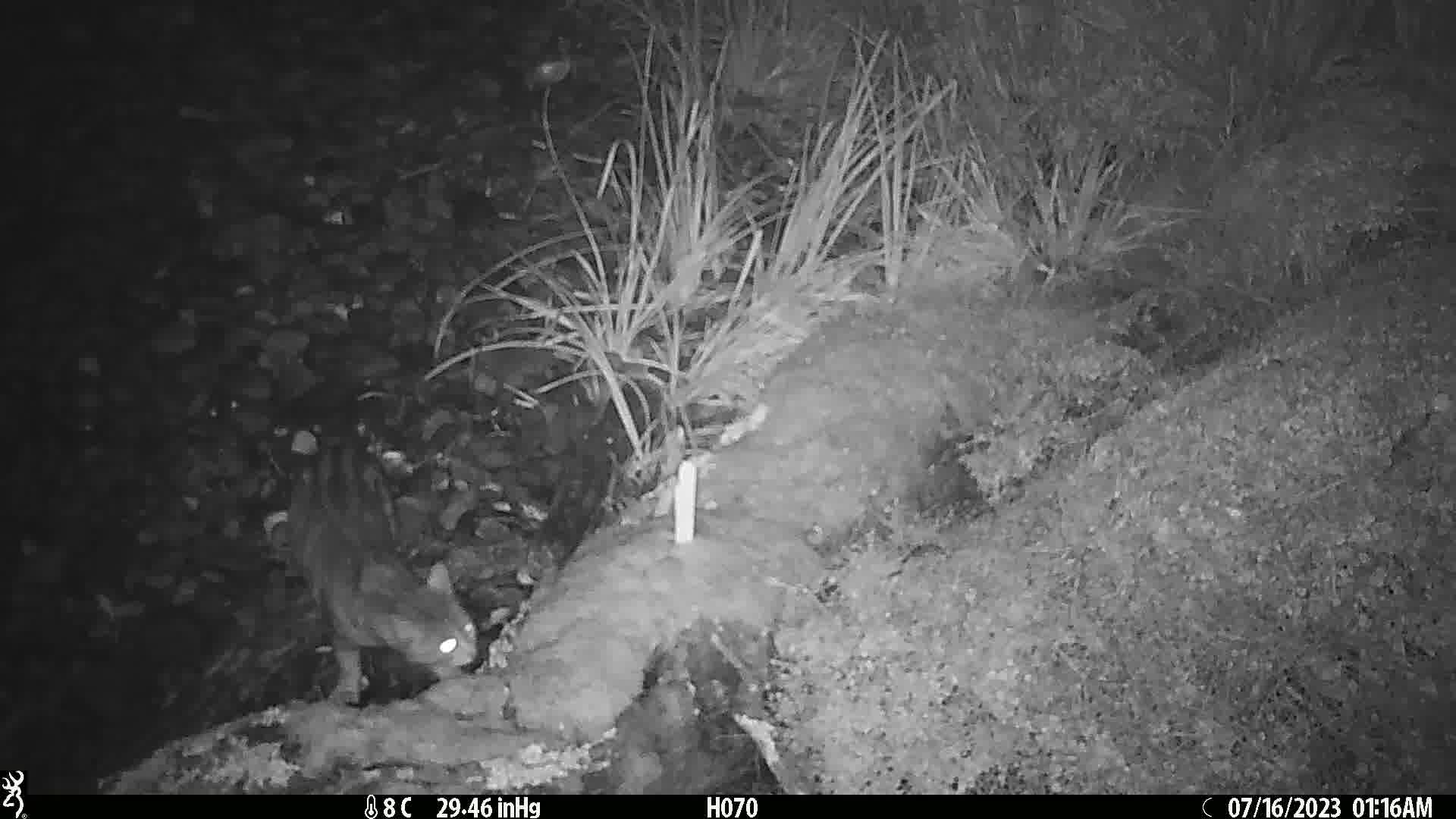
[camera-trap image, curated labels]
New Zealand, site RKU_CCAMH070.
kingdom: Animalia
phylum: Chordata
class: Mammalia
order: Carnivora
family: Felidae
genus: Felis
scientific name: Felis catus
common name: domestic cat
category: cat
Cat (domestic cat) (Felis catus).